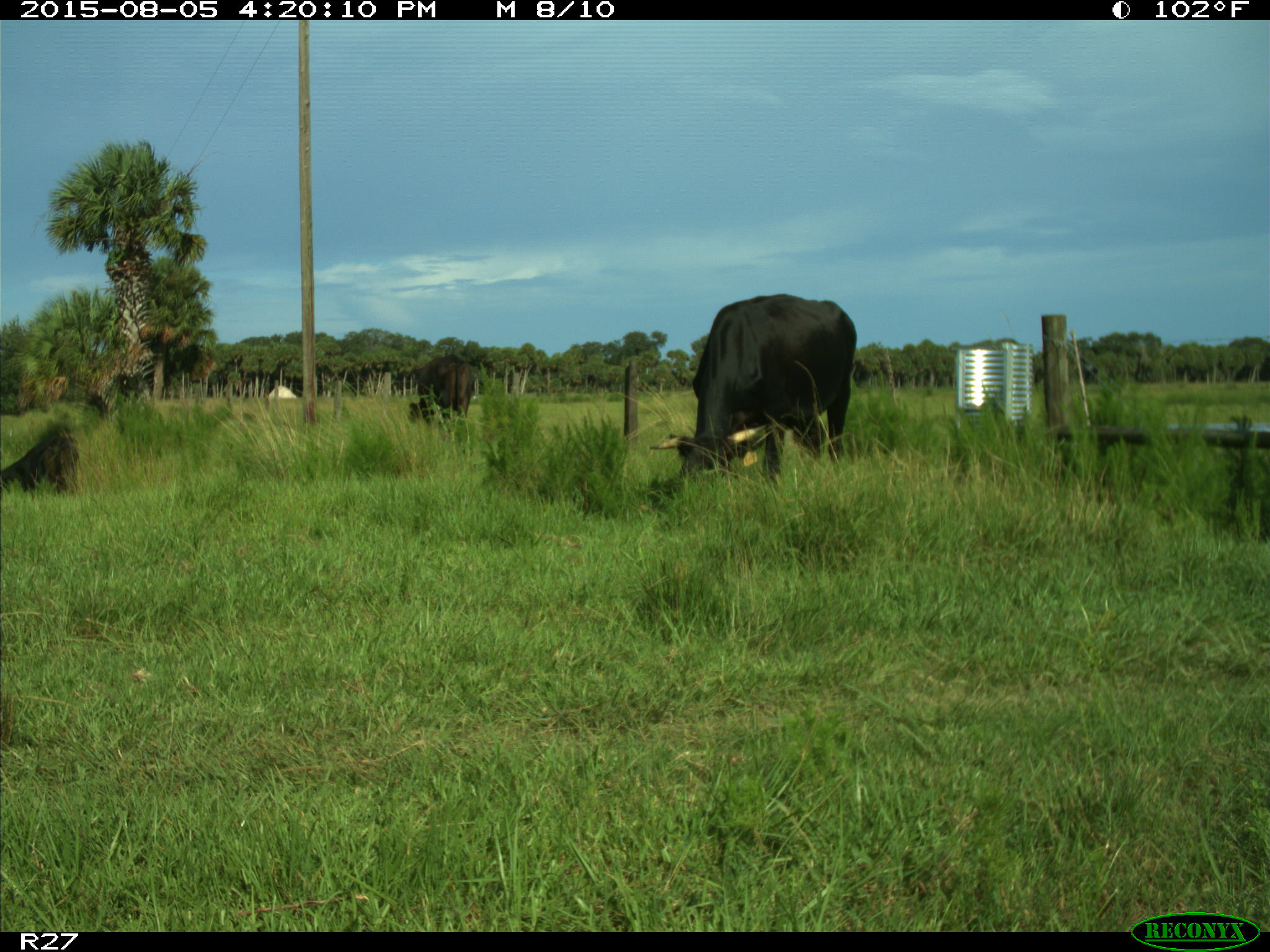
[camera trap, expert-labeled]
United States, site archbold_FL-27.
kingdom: Animalia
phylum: Chordata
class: Mammalia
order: Artiodactyla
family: Bovidae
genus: Bos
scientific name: Bos taurus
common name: domestic cow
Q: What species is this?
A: Bos taurus (domestic cow).